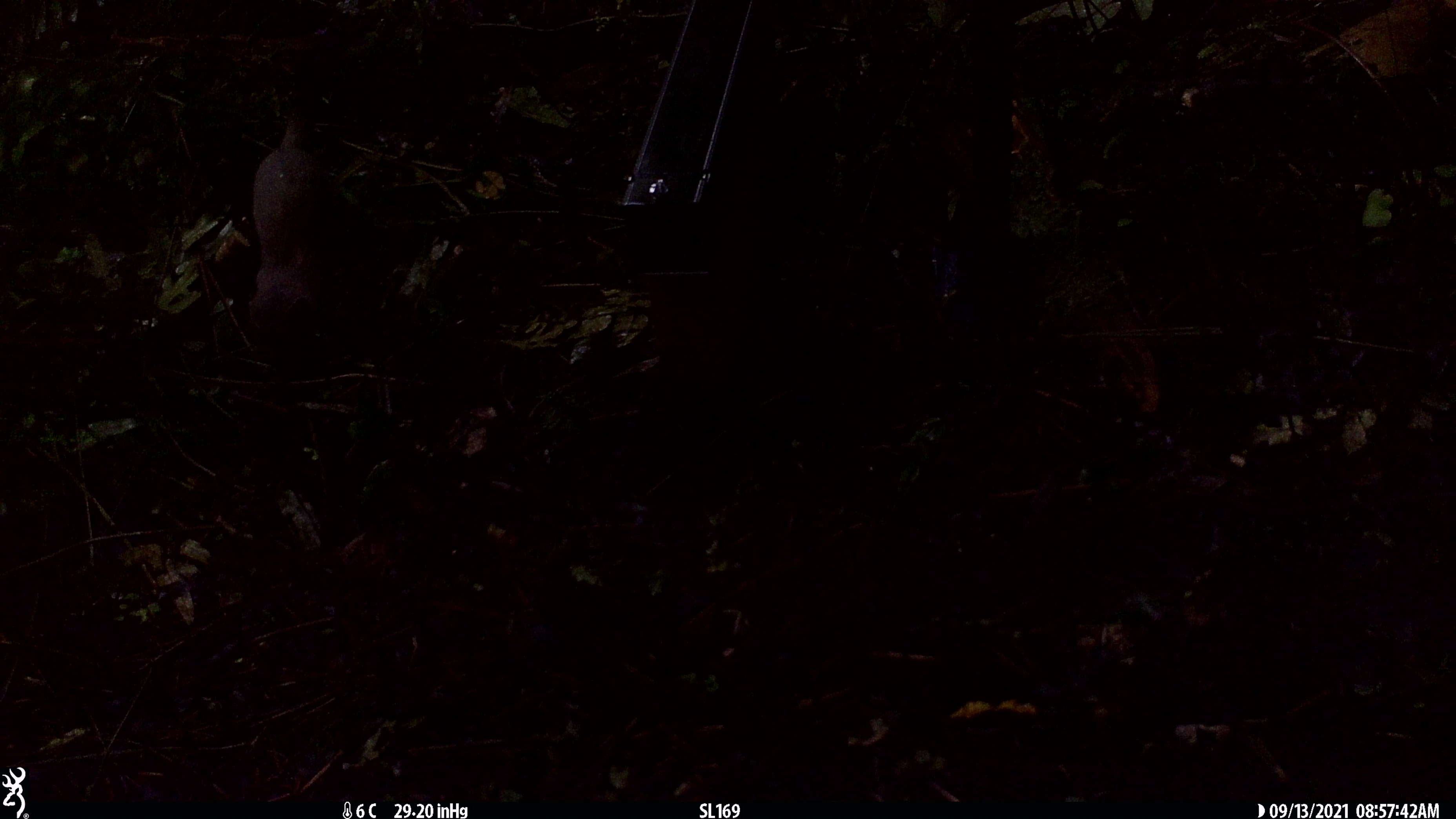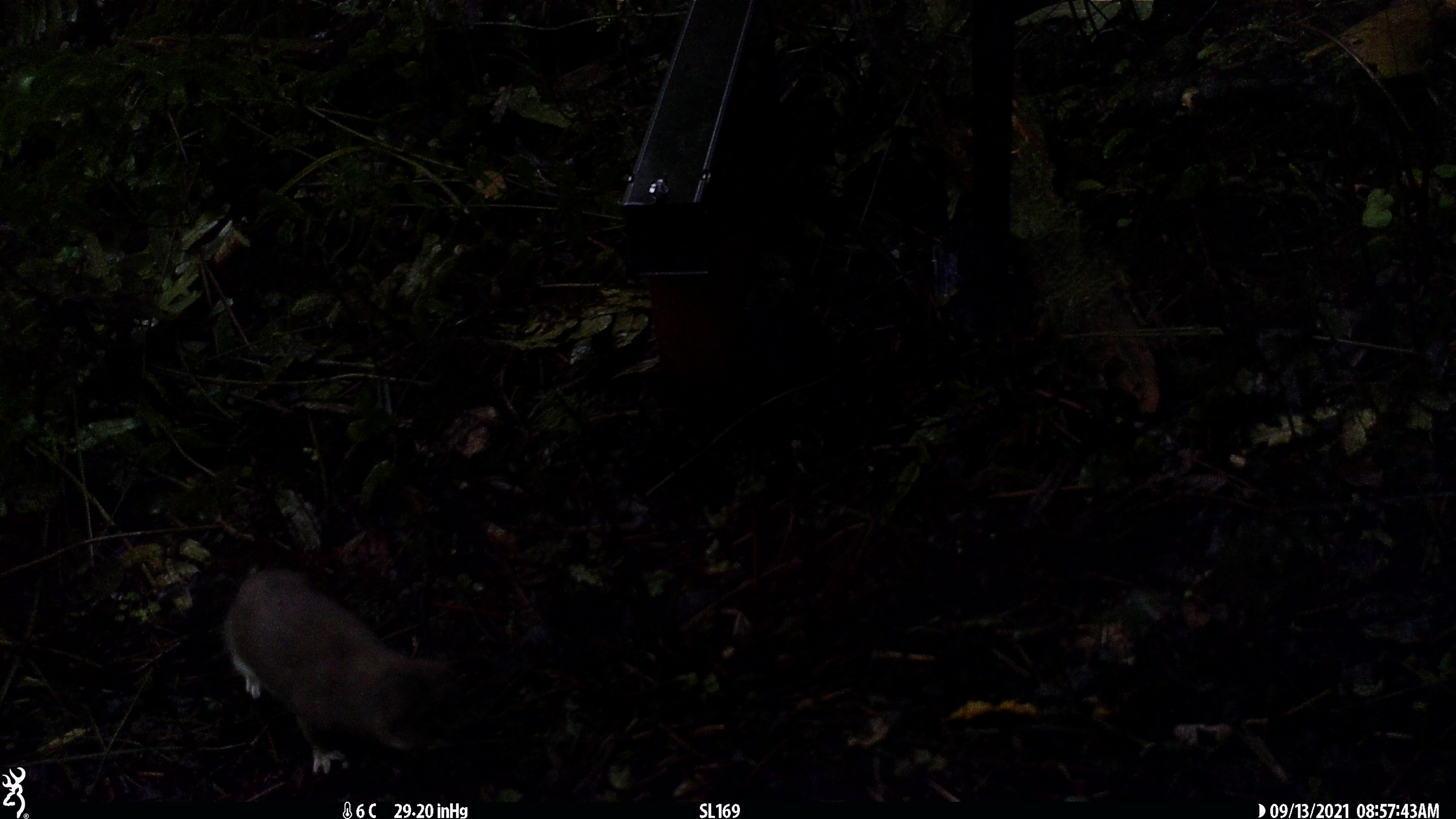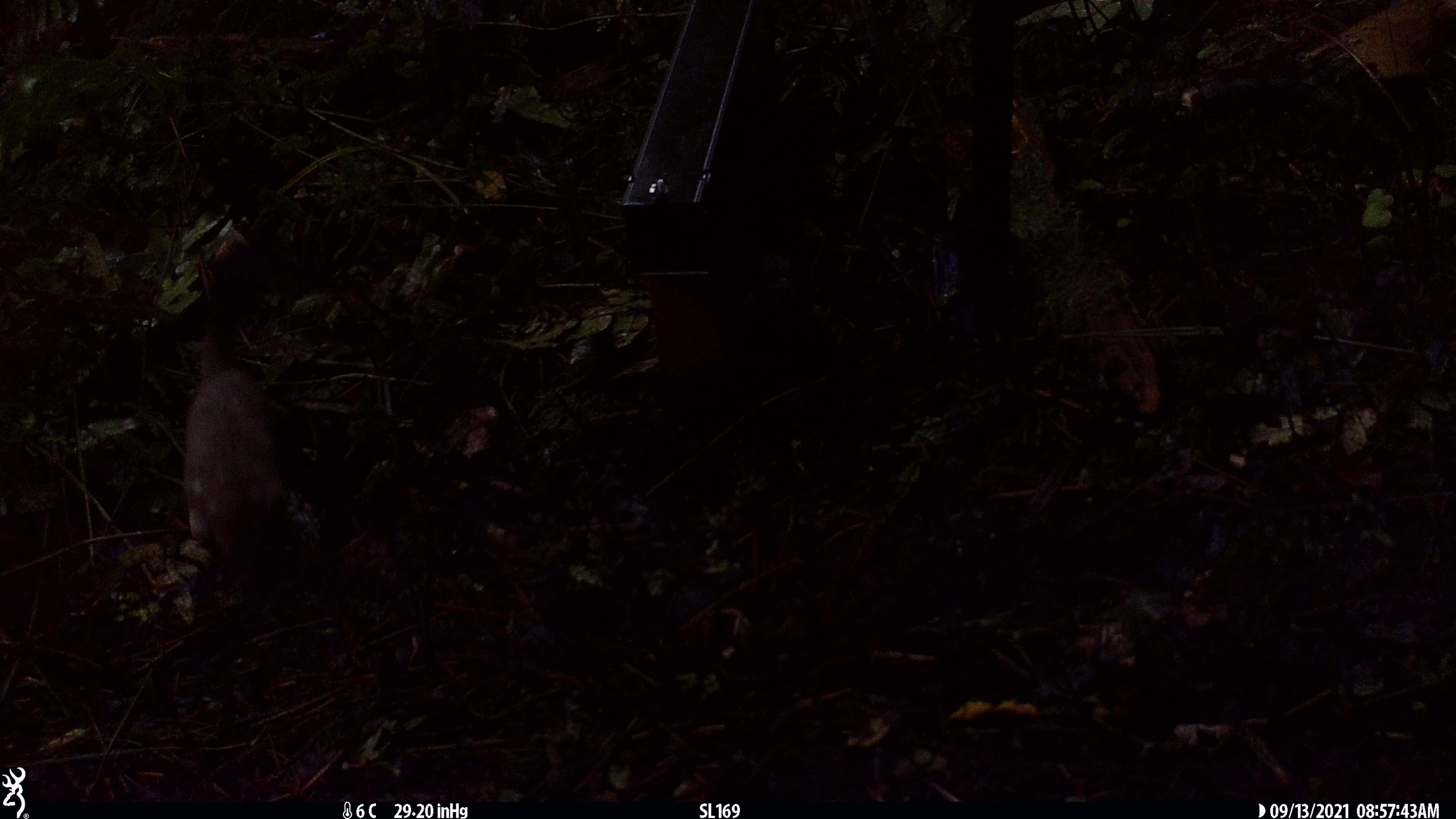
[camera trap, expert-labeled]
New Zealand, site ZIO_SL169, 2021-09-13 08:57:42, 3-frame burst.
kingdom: Animalia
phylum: Chordata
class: Mammalia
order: Carnivora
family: Mustelidae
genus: Mustela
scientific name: Mustela erminea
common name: stoat